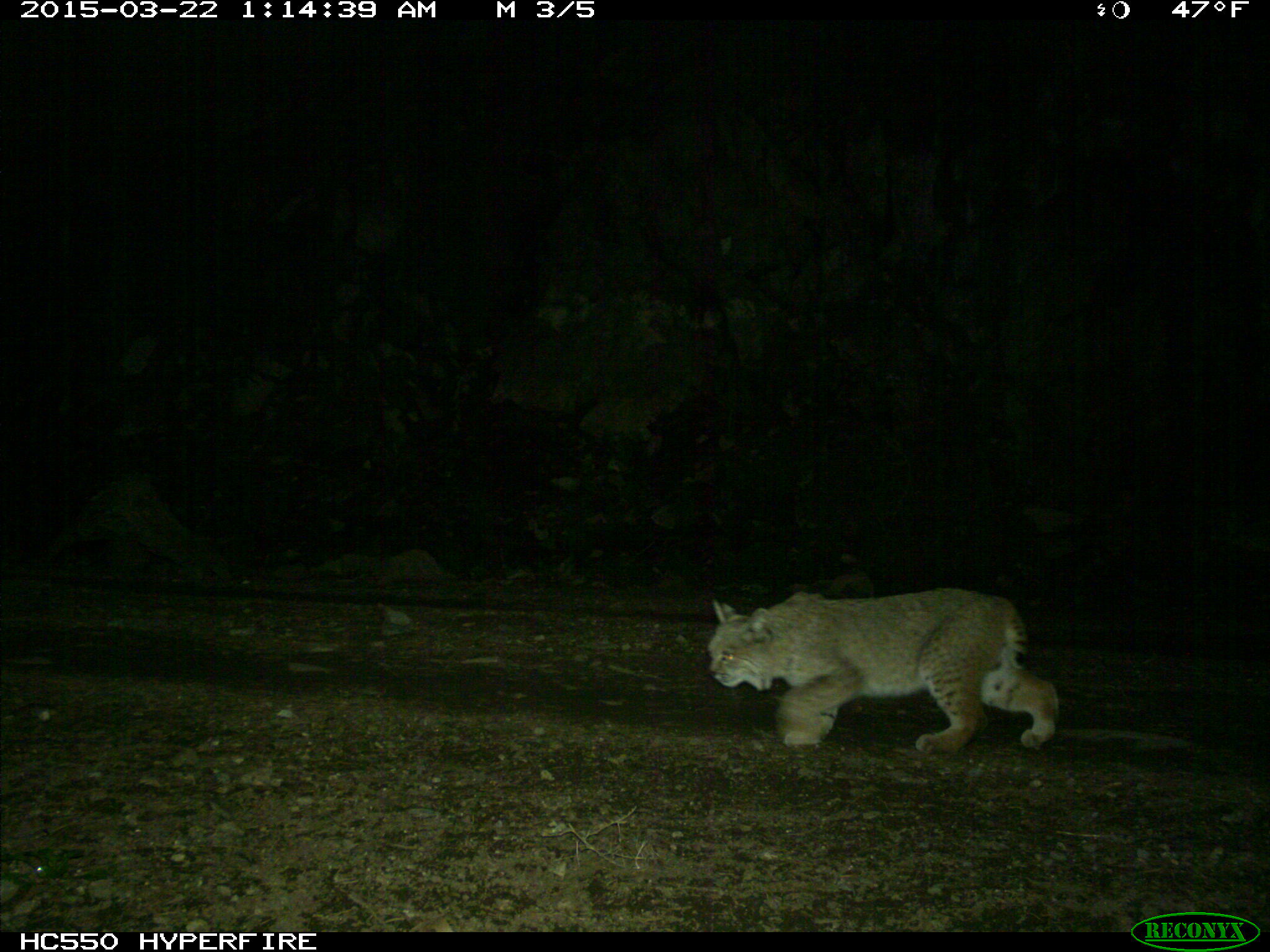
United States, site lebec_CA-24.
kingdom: Animalia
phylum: Chordata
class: Mammalia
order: Carnivora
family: Felidae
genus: Lynx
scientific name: Lynx rufus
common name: bobcat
Lynx rufus (bobcat).